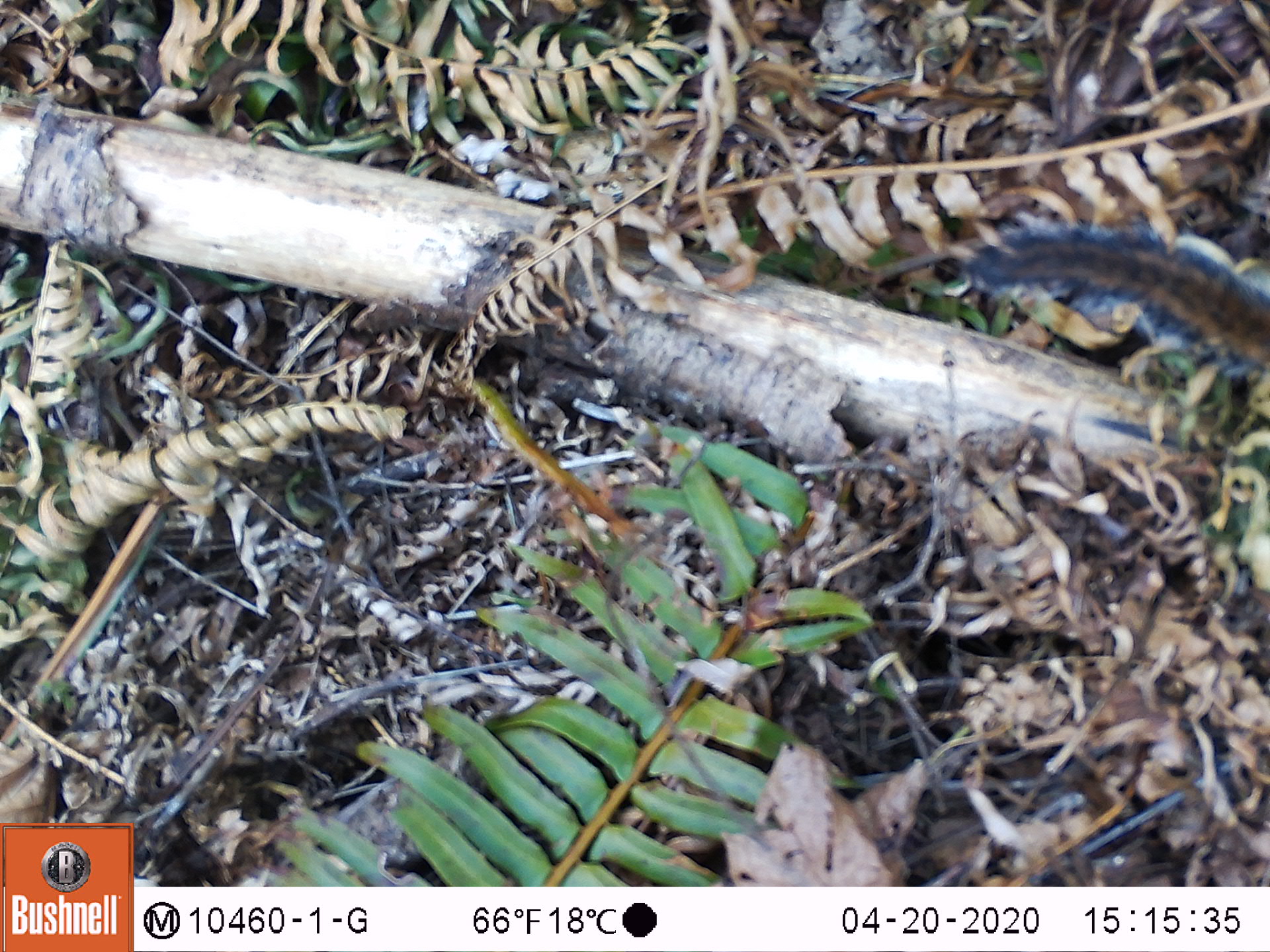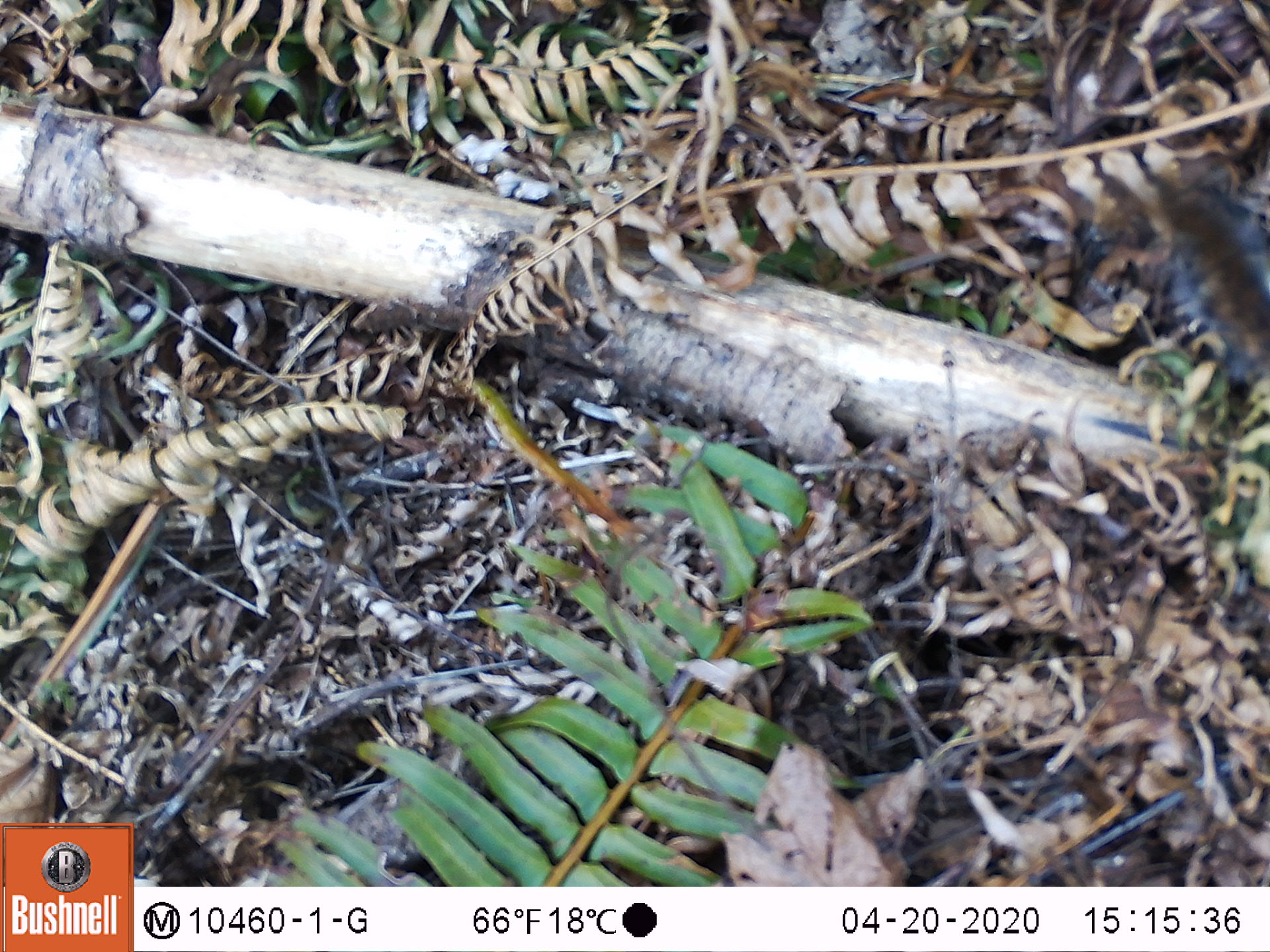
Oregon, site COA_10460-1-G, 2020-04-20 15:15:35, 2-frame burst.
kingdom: Animalia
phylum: Chordata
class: Mammalia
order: Rodentia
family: Sciuridae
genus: Neotamias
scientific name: Neotamias townsendii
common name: townsend's chipmunk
Townsend's chipmunk (Neotamias townsendii).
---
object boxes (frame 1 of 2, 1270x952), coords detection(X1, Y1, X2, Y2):
townsend's chipmunk: detection(955, 206, 1266, 380)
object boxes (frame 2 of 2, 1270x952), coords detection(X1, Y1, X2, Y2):
townsend's chipmunk: detection(1140, 172, 1259, 377)